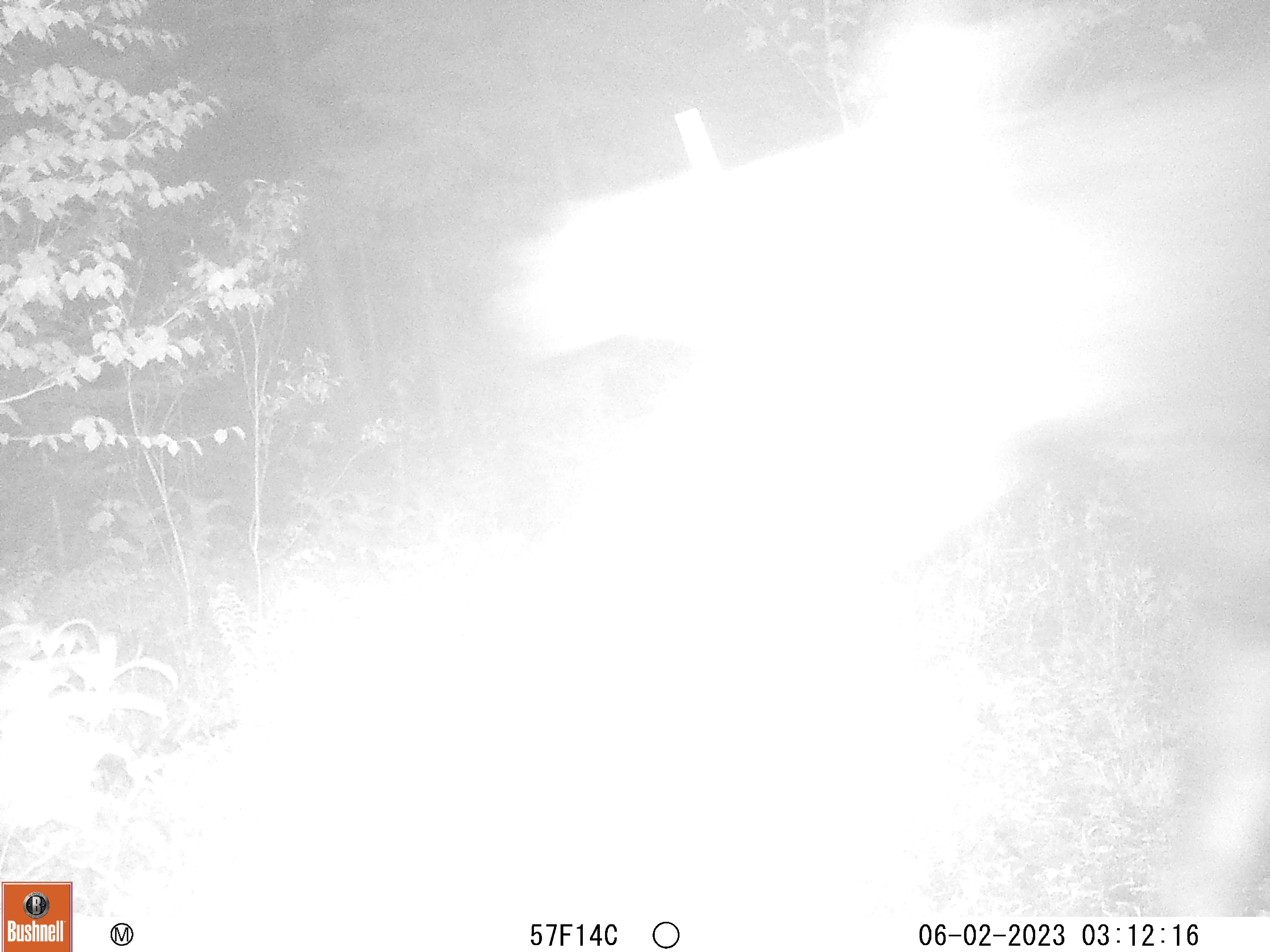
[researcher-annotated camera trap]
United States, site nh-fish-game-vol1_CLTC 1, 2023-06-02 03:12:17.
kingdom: Animalia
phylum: Chordata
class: Mammalia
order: Artiodactyla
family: Cervidae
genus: Alces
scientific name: Alces alces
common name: moose